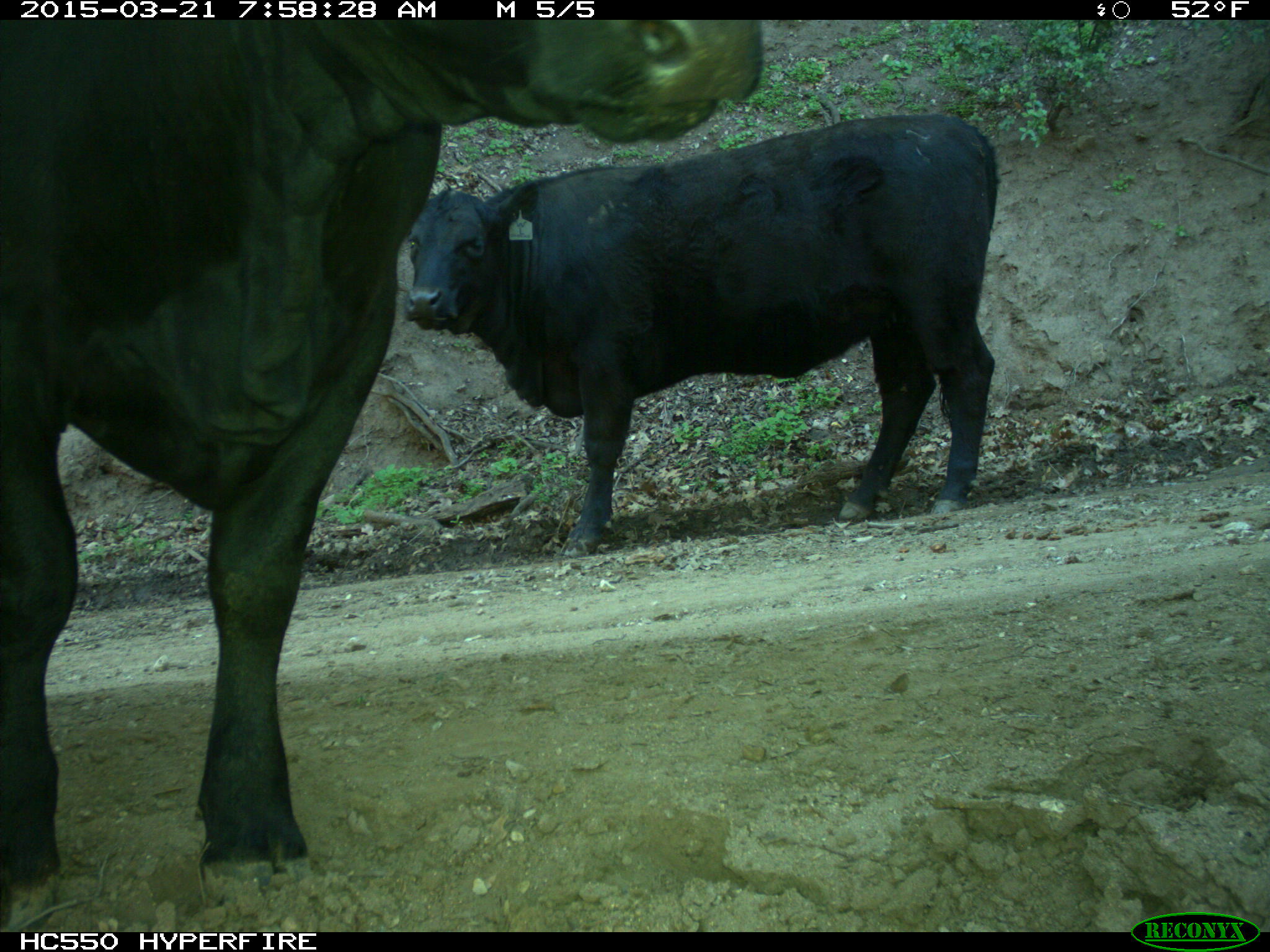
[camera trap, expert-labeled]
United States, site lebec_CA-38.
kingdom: Animalia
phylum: Chordata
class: Mammalia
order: Artiodactyla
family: Bovidae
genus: Bos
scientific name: Bos taurus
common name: domestic cow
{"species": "Bos taurus (domestic cow)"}